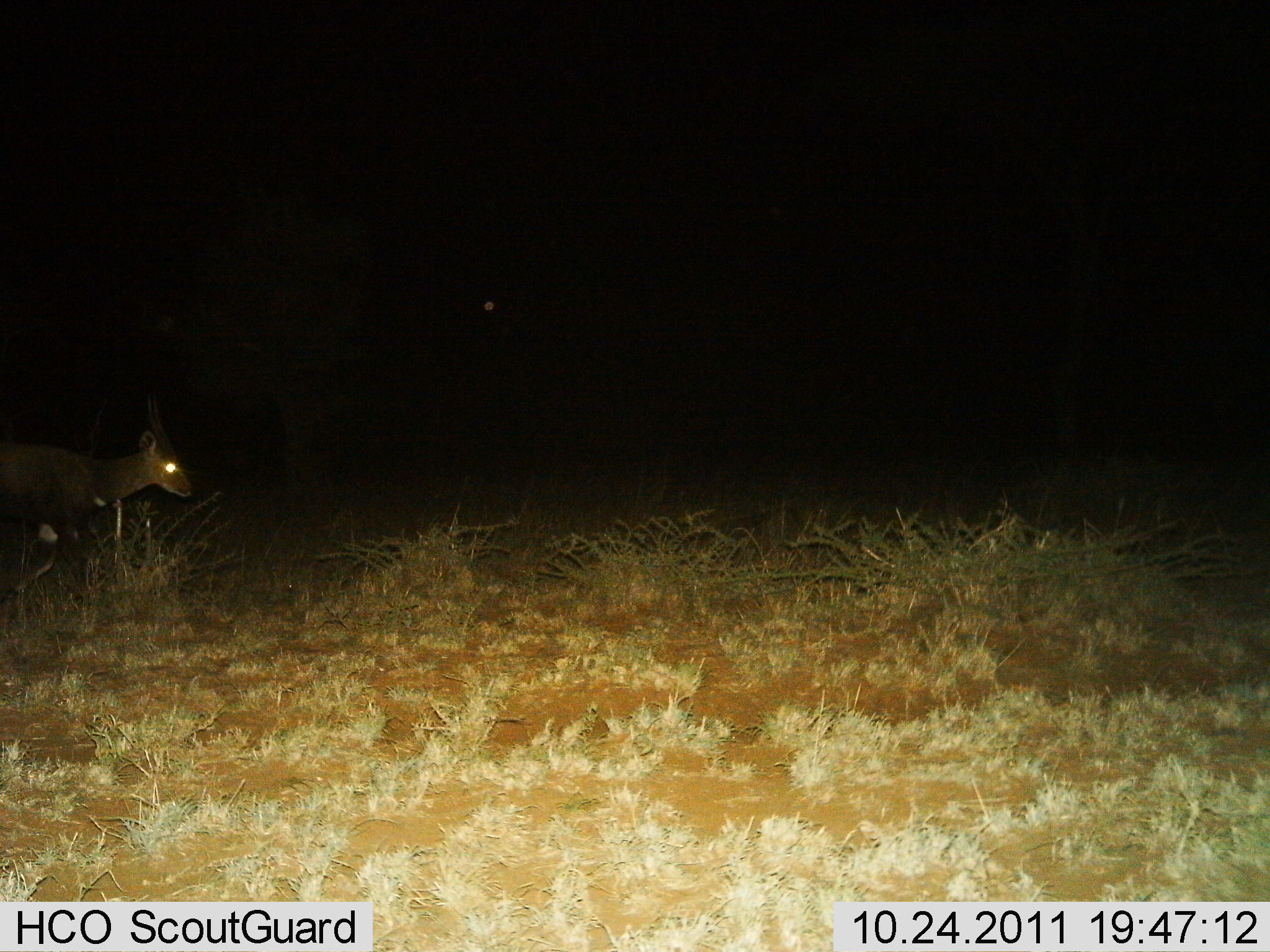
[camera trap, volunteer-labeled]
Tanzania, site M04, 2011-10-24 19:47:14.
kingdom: Animalia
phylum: Chordata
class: Mammalia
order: Artiodactyla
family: Bovidae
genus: Tragelaphus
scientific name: Tragelaphus scriptus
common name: bushbuck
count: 1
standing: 56%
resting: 0%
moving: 56%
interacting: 0%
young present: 0%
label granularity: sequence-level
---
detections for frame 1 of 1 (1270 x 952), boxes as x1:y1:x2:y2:
animal: 0:382:194:607